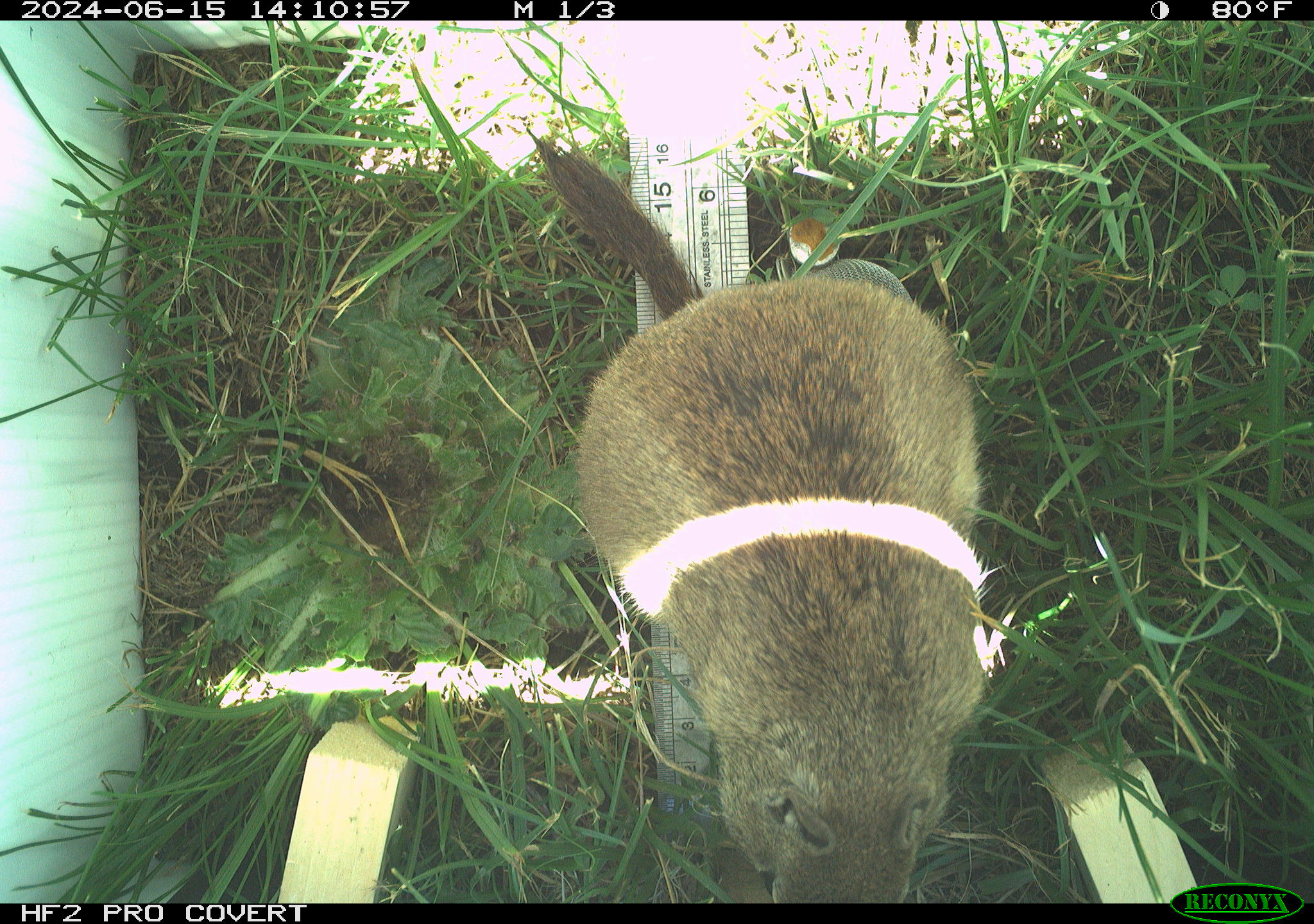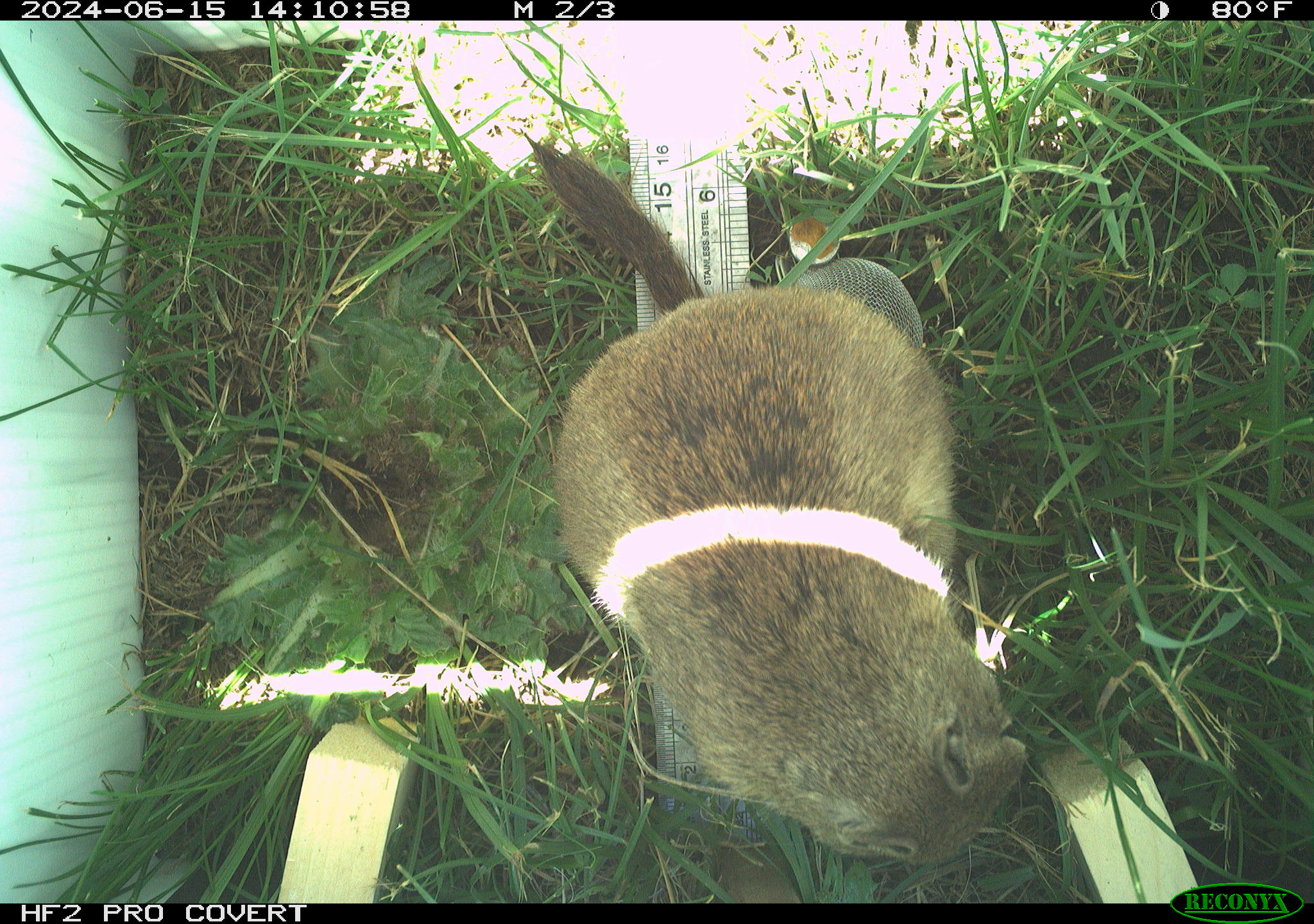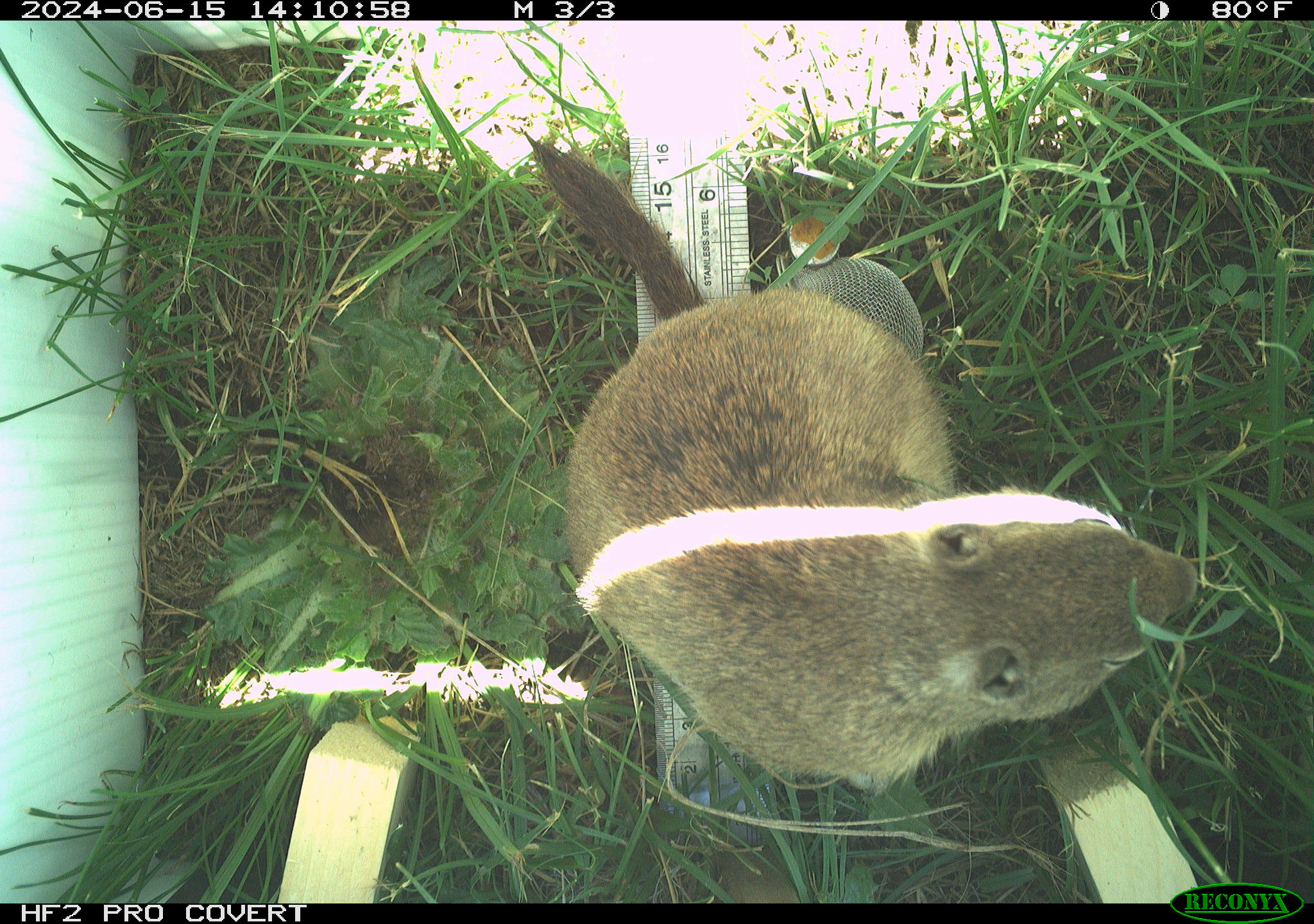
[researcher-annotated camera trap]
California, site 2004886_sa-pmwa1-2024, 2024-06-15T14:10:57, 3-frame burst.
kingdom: Animalia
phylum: Chordata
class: Mammalia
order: Rodentia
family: Sciuridae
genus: Urocitellus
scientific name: Urocitellus beldingi beldingi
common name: belding's ground squirrel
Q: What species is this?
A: Belding's ground squirrel (Urocitellus beldingi beldingi).